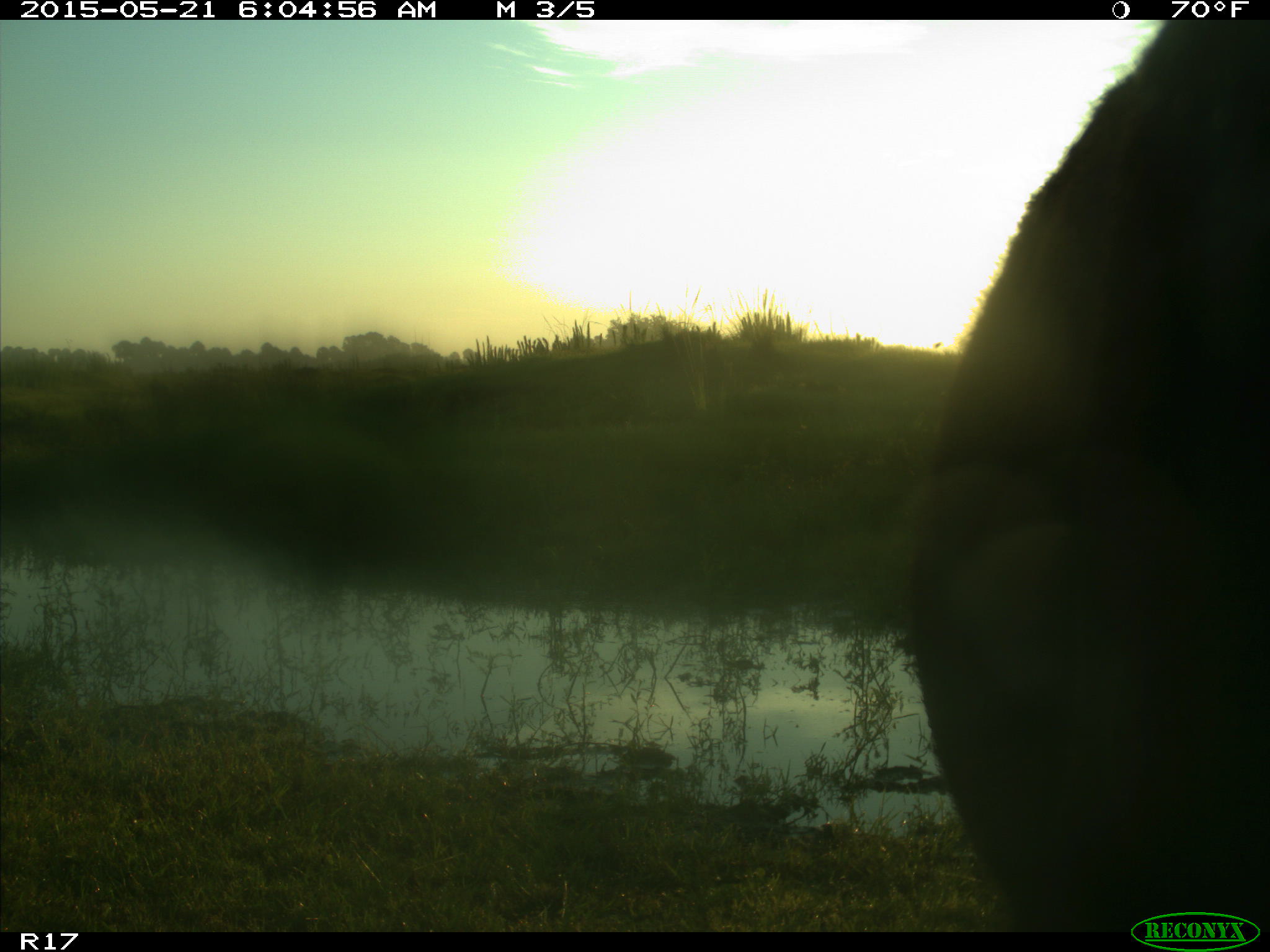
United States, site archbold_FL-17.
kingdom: Animalia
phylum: Chordata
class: Mammalia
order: Artiodactyla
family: Bovidae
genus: Bos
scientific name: Bos taurus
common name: domestic cow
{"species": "Bos taurus (domestic cow)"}